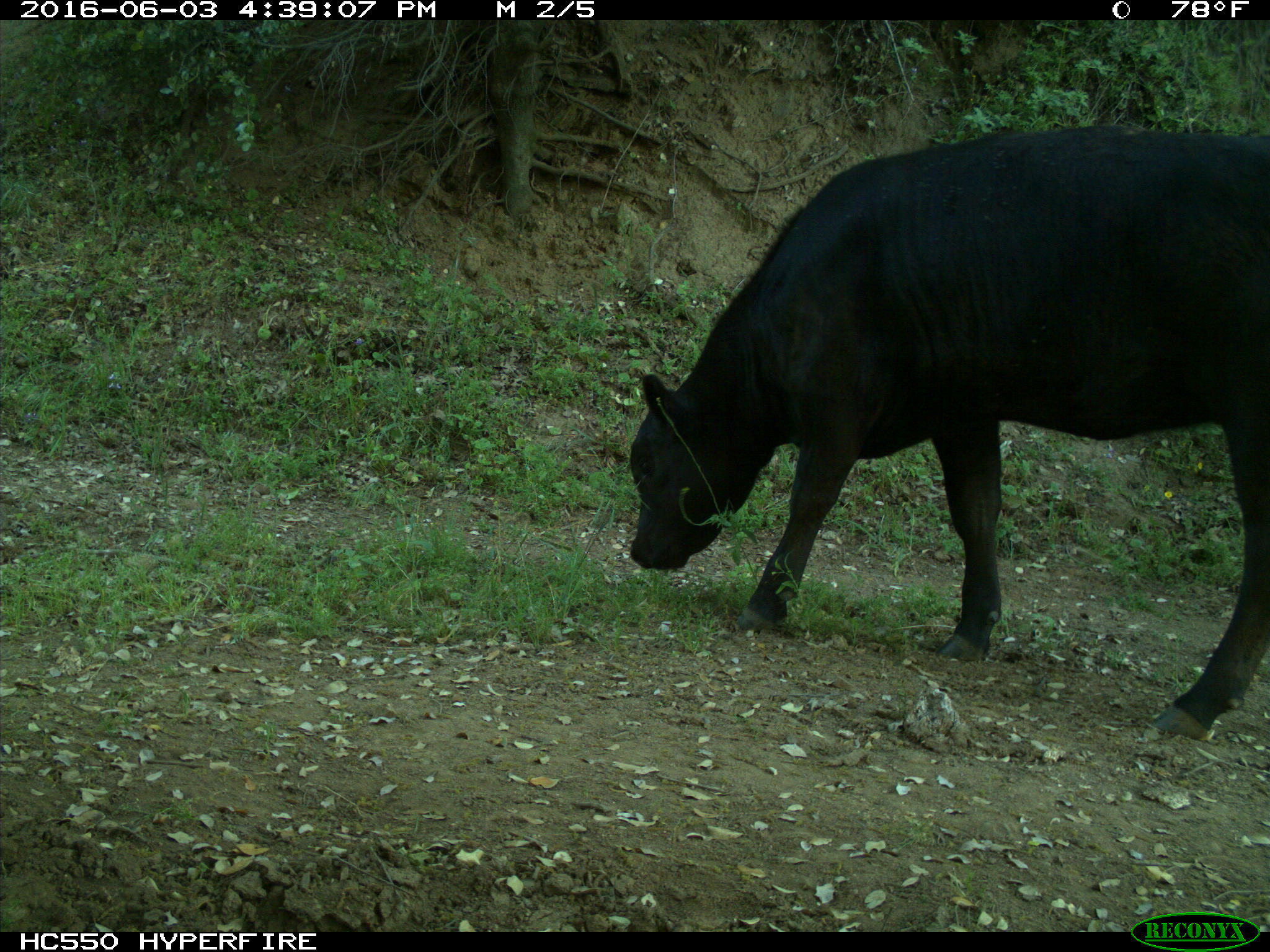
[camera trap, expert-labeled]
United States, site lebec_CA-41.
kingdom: Animalia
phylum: Chordata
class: Mammalia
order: Artiodactyla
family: Bovidae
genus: Bos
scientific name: Bos taurus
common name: domestic cow